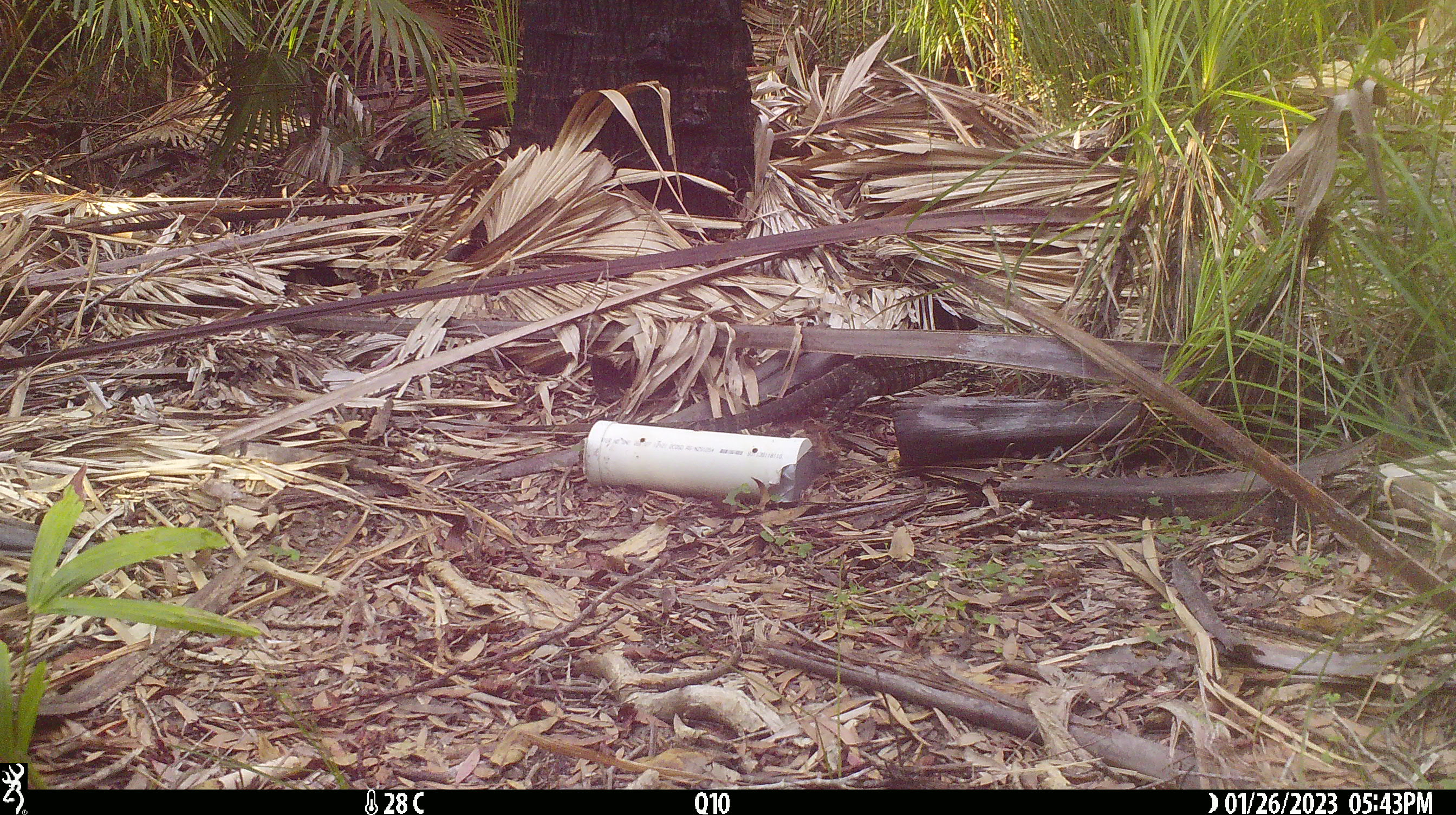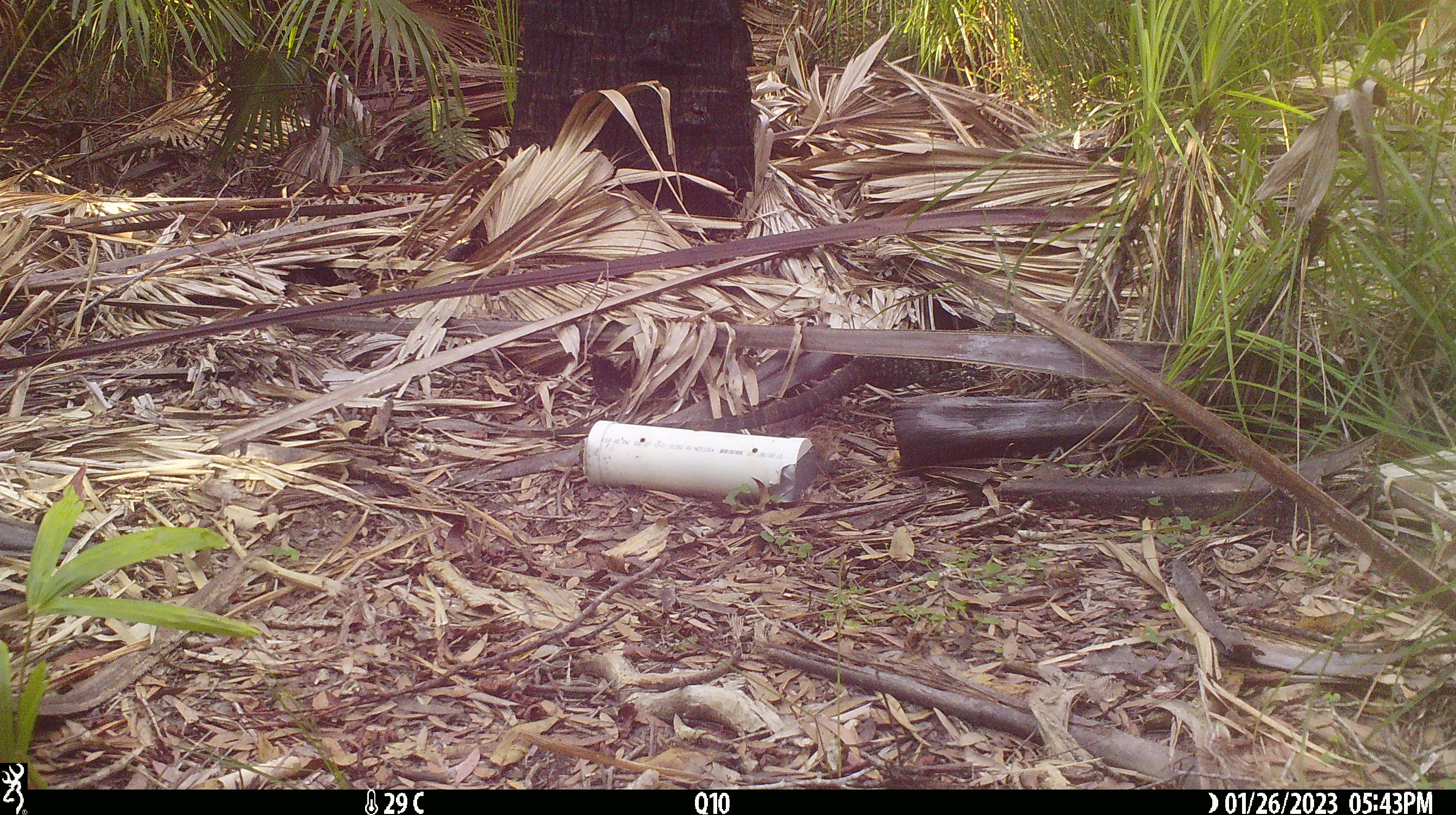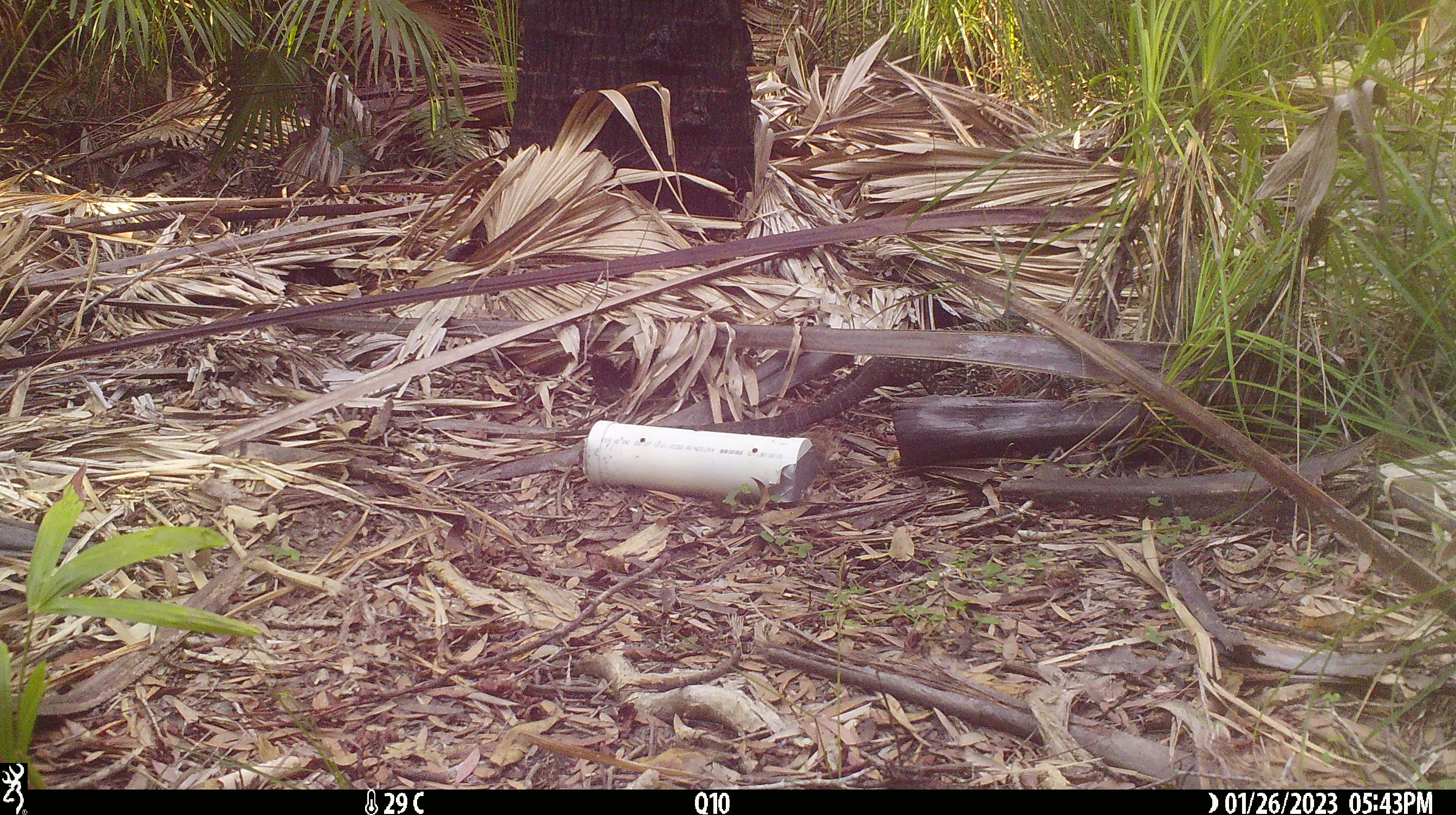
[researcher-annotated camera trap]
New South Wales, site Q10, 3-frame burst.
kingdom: Animalia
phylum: Chordata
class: Reptilia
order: Squamata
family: Varanidae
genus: Varanus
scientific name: Varanus varius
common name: lace monitor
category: goanna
Goanna (lace monitor) (Varanus varius).